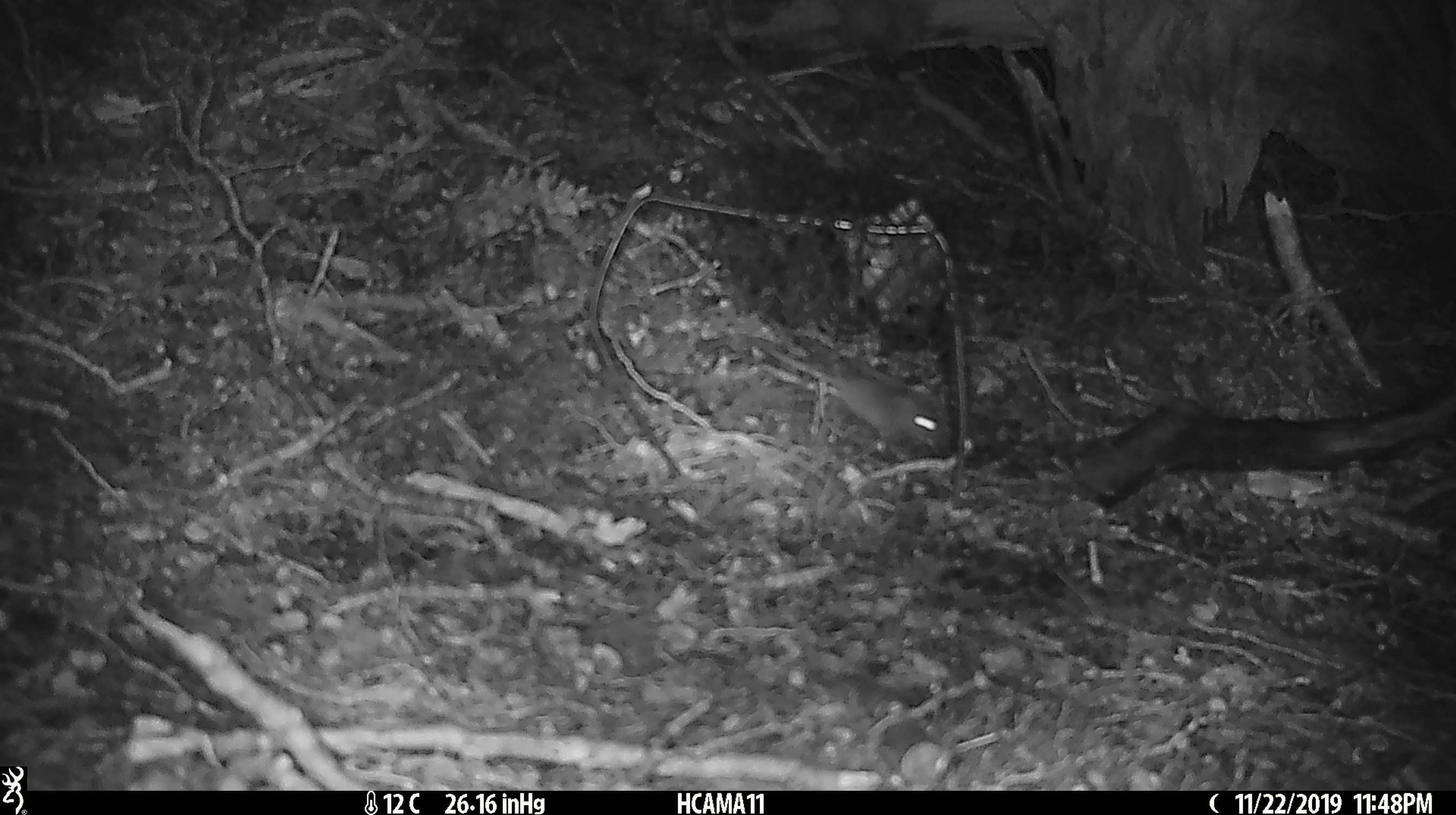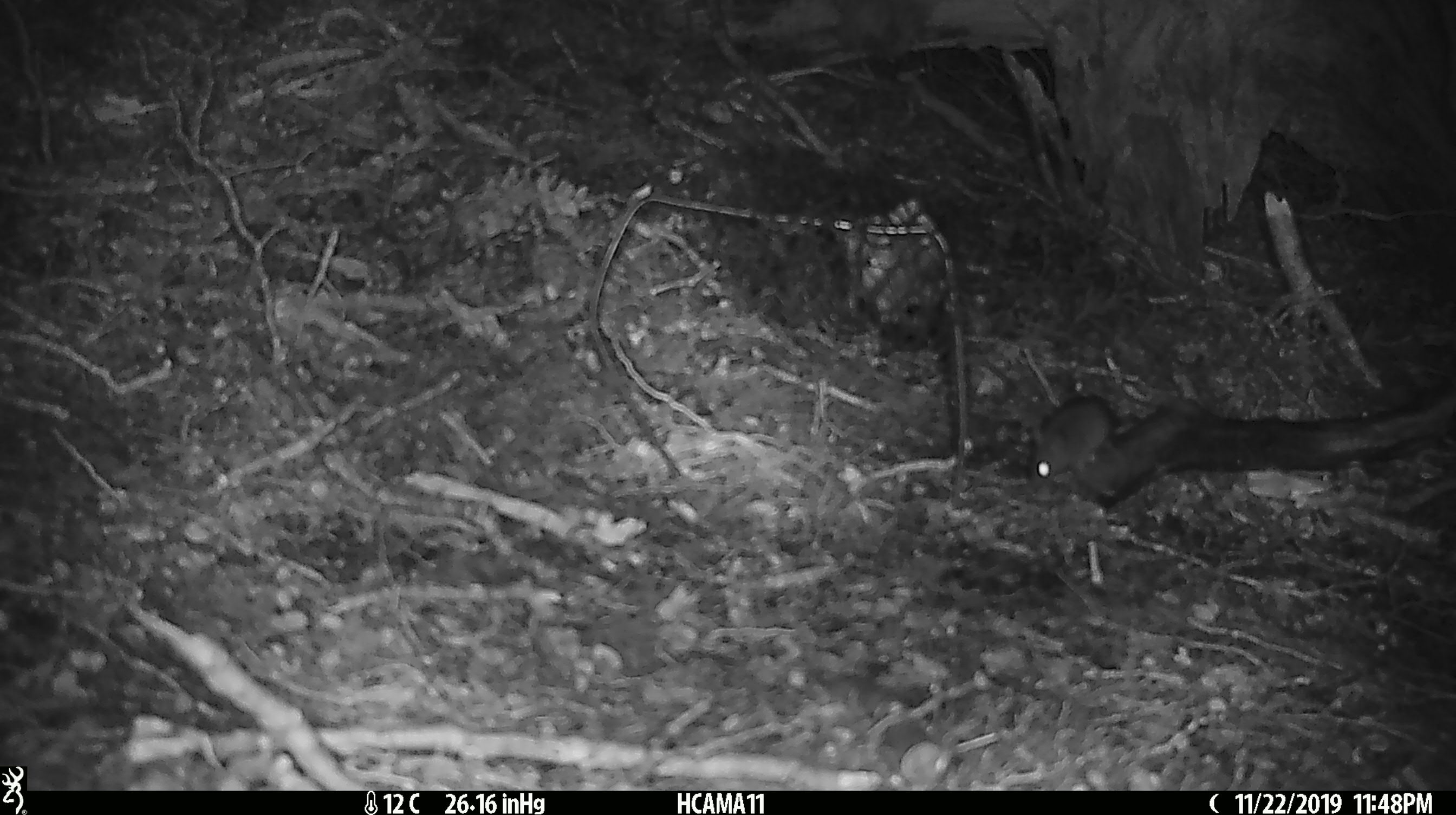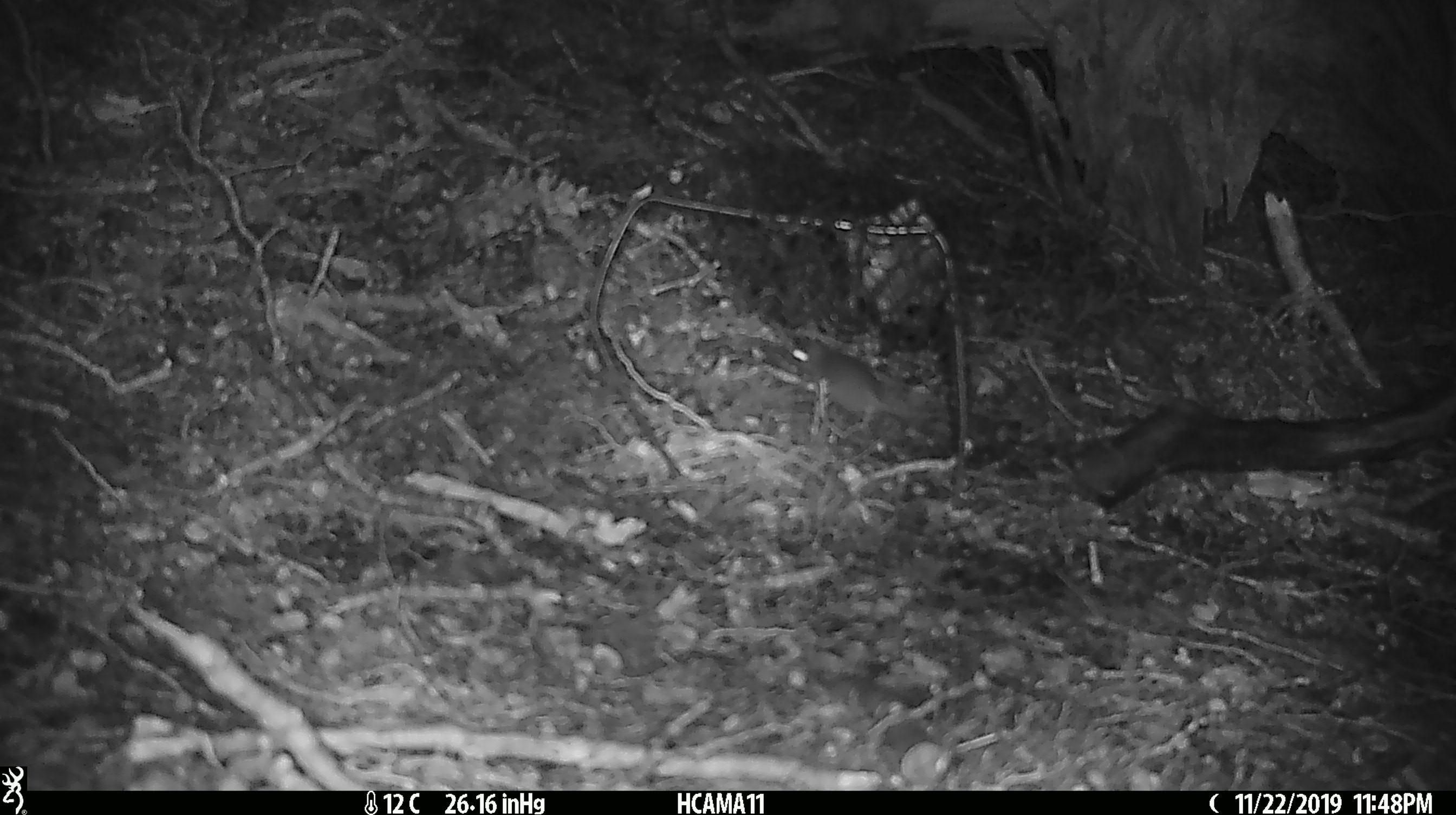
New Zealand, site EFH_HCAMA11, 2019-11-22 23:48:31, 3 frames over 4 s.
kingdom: Animalia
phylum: Chordata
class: Mammalia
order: Rodentia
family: Muridae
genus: Mus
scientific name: Mus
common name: mouse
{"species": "mouse (Mus)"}